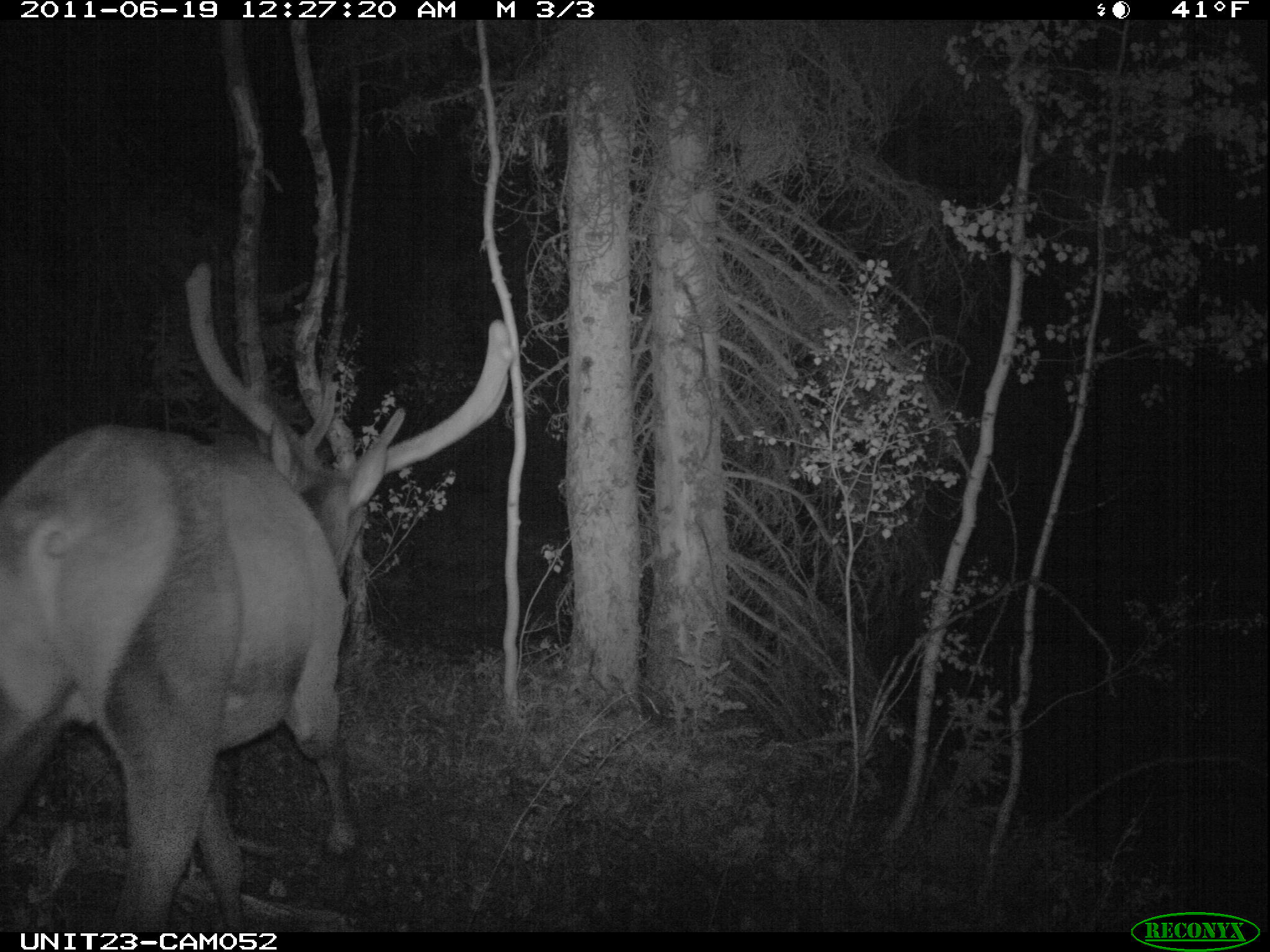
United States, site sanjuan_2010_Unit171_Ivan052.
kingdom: Animalia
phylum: Chordata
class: Mammalia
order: Artiodactyla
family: Cervidae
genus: Cervus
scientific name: Cervus elaphus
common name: red deer